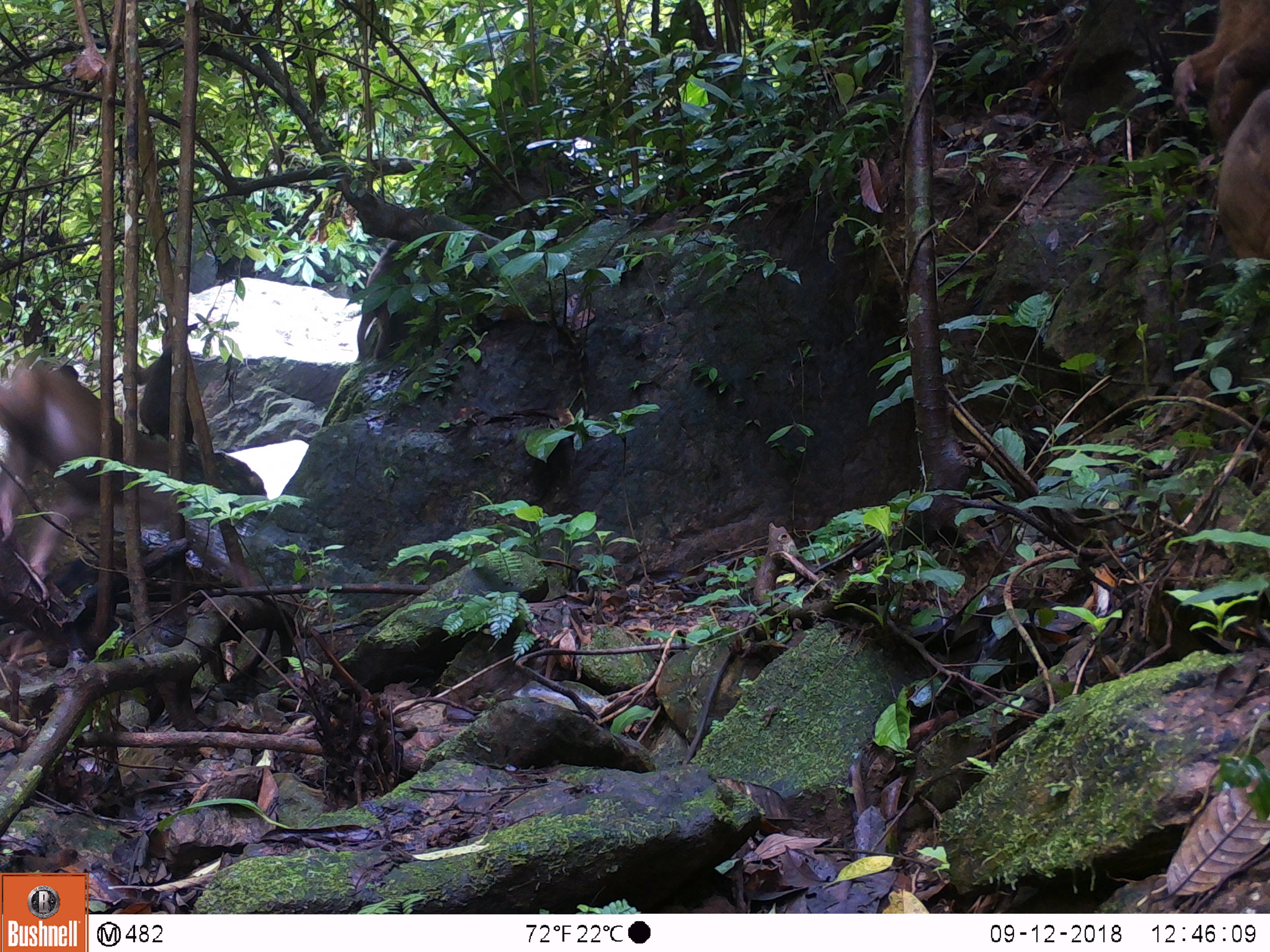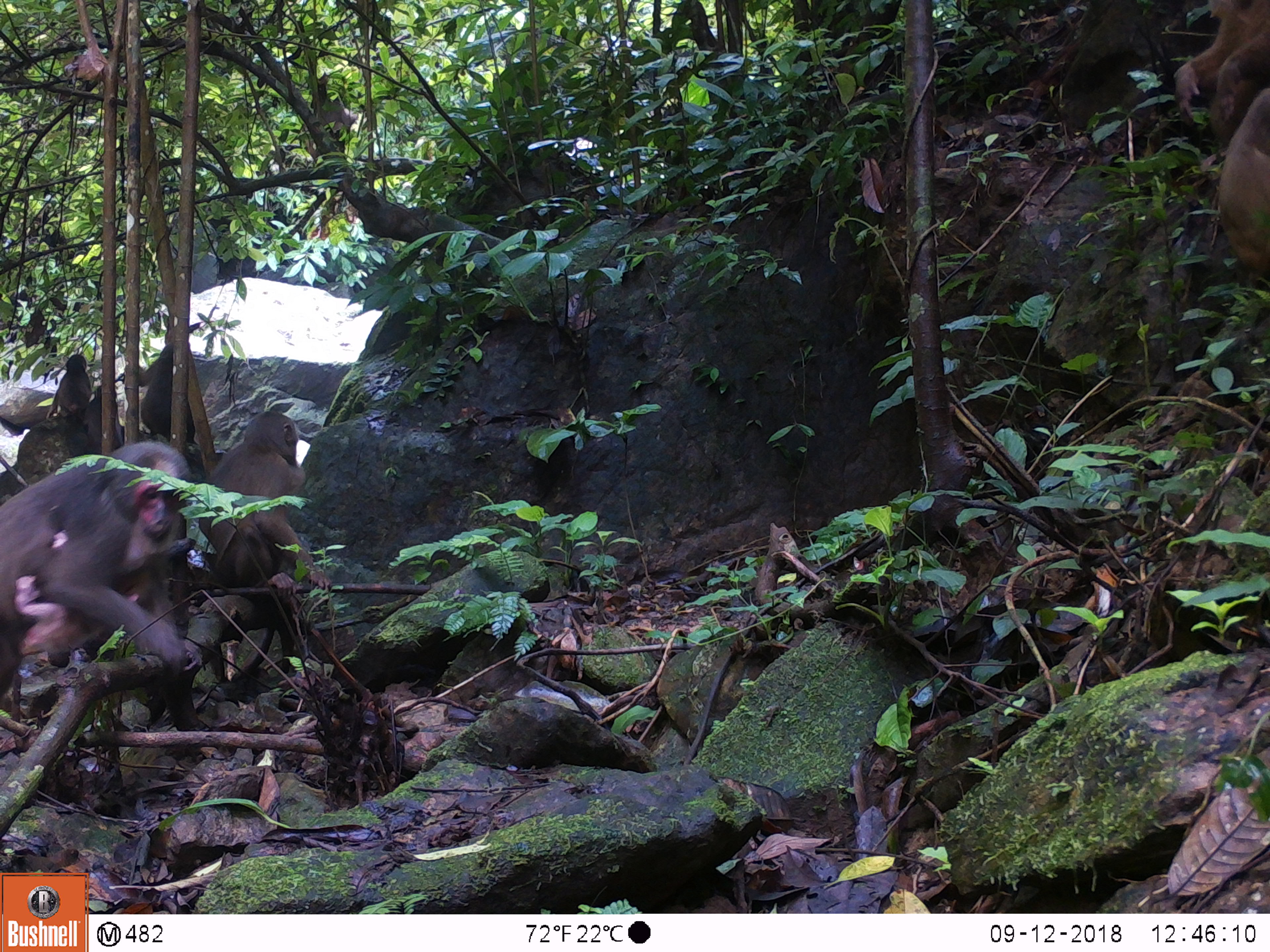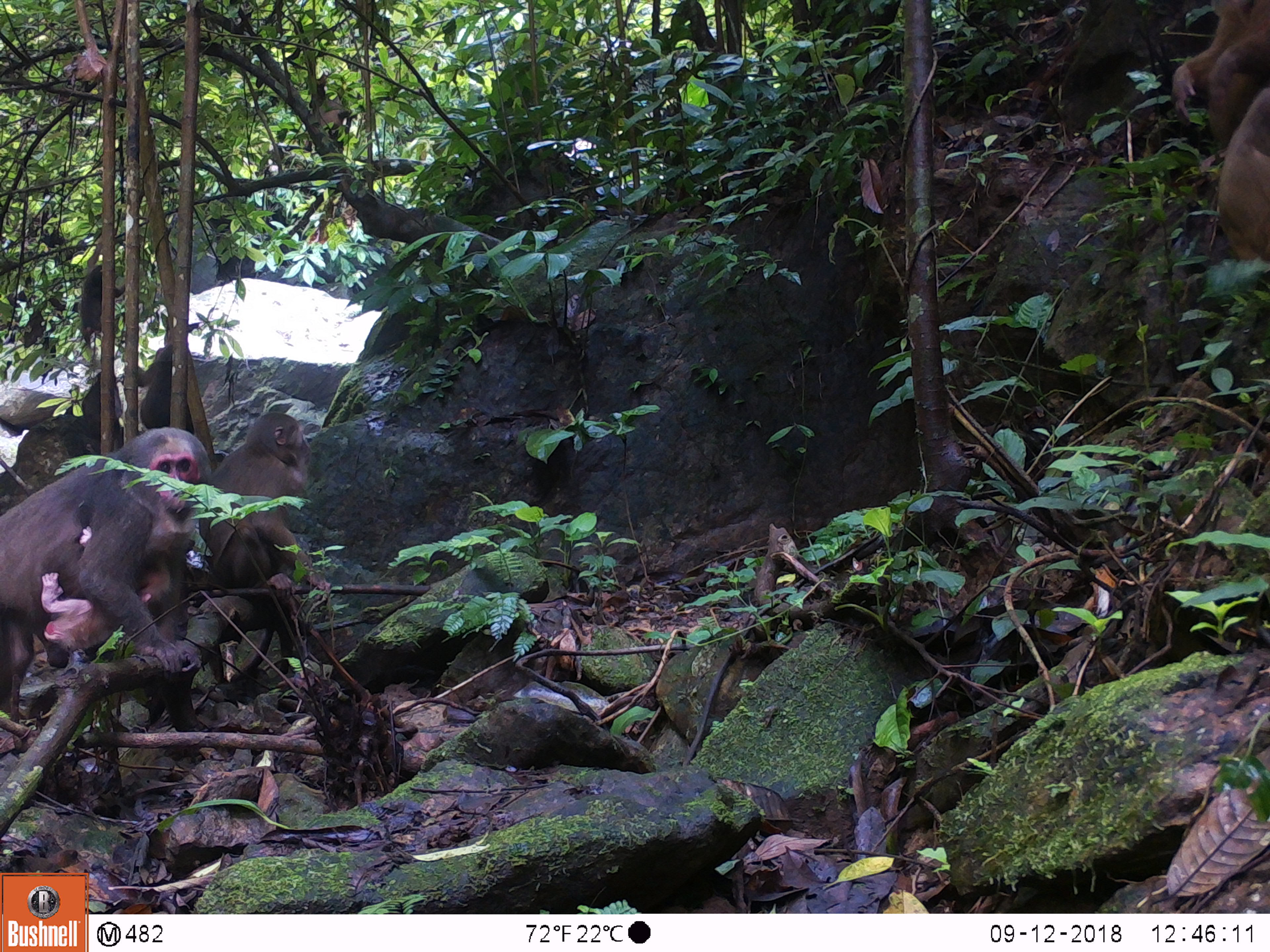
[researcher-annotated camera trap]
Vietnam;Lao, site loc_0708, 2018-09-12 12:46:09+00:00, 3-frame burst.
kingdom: Animalia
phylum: Chordata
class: Mammalia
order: Primates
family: Cercopithecidae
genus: Macaca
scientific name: Macaca arctoides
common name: stump-tailed macaque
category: stump tailed macaque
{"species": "stump tailed macaque (stump-tailed macaque) (Macaca arctoides)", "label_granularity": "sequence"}